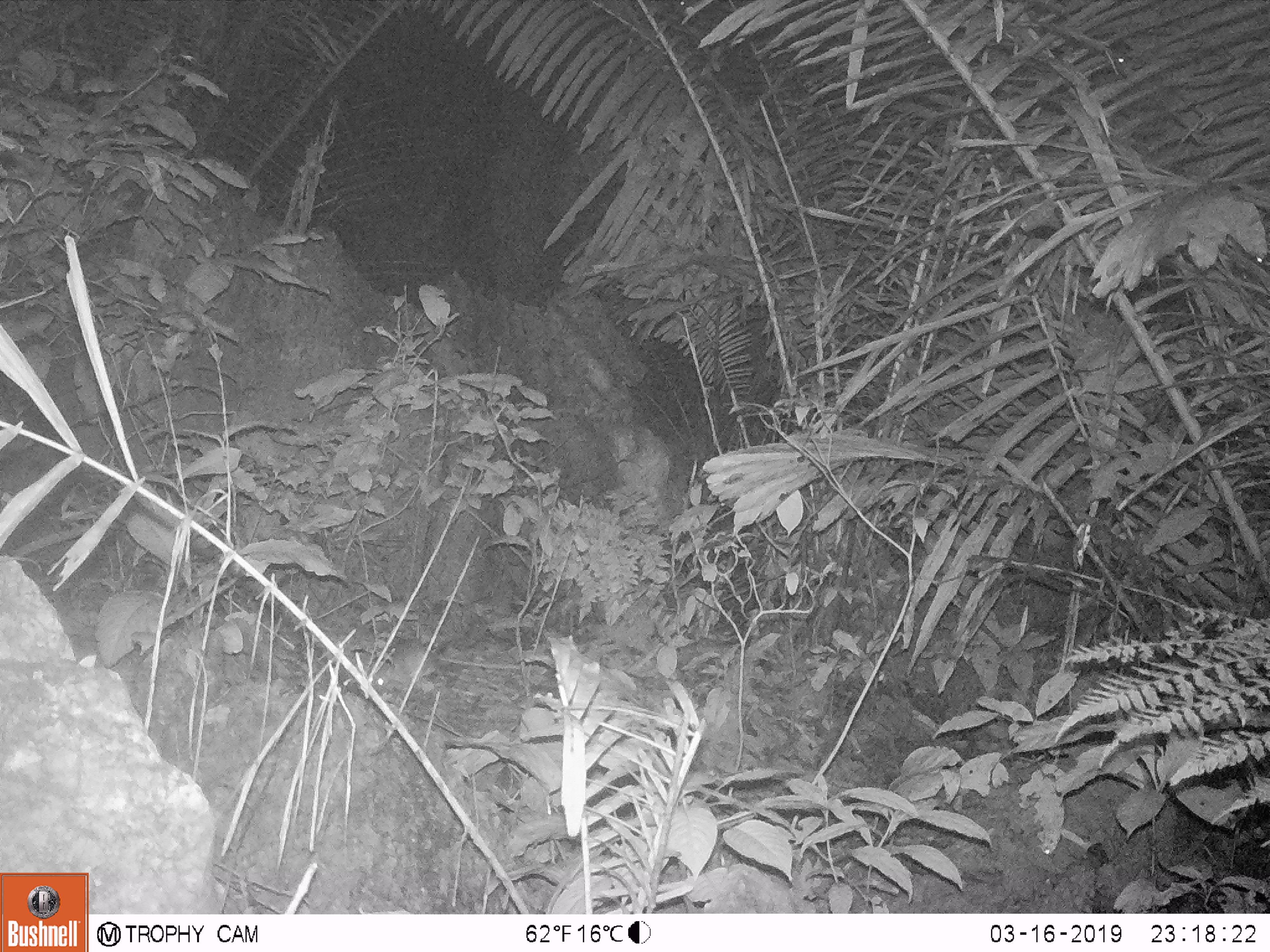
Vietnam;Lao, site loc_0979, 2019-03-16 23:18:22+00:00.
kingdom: Animalia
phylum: Chordata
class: Mammalia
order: Rodentia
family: Muridae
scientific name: Muridae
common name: old-world mice and rats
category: unidentified murid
Unidentified murid (old-world mice and rats) (Muridae). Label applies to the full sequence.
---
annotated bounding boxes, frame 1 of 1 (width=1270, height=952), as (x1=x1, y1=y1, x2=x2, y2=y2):
unidentified murid: (x1=371, y1=640, x2=444, y2=695)